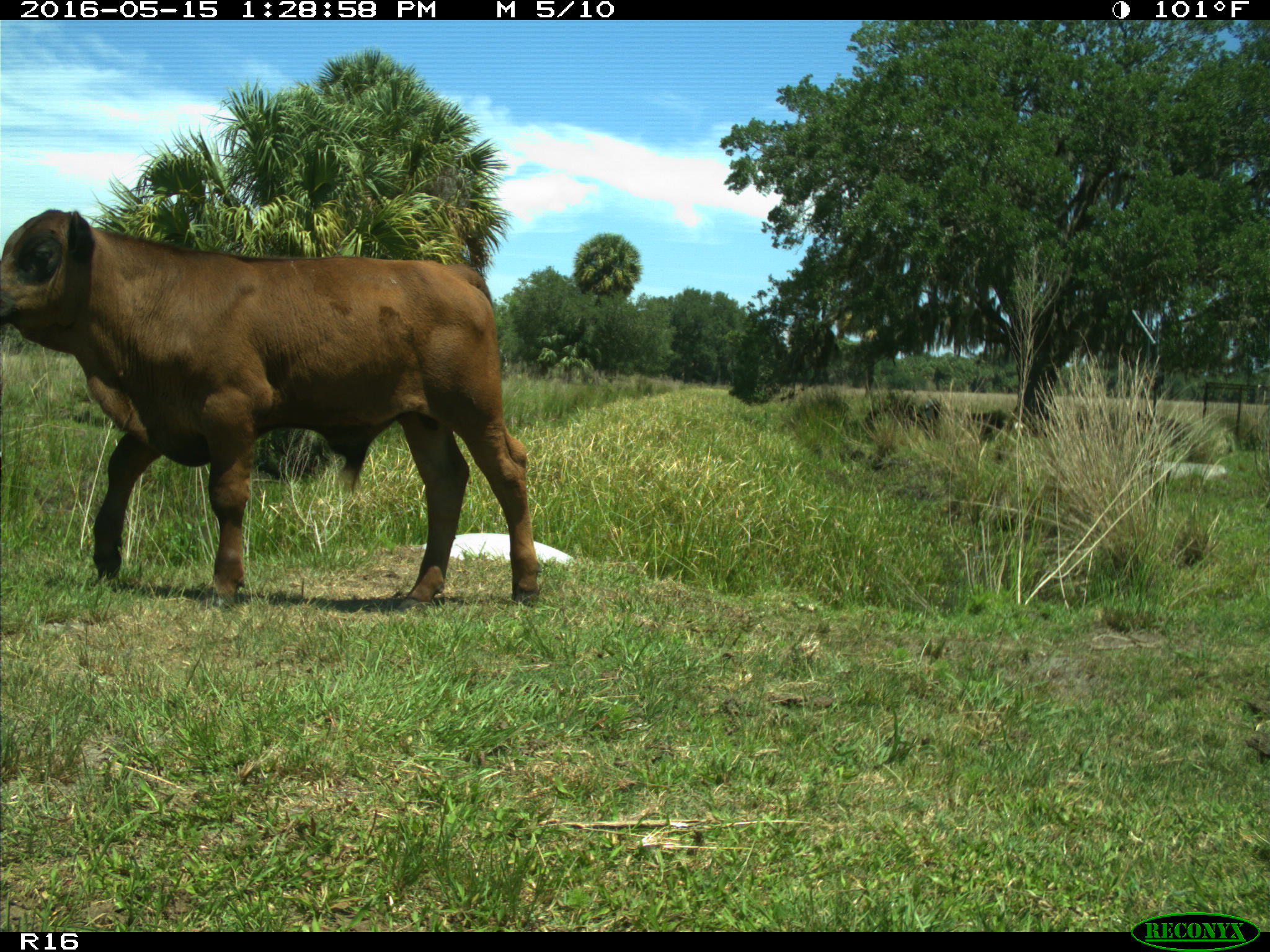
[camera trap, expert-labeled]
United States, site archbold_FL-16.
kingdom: Animalia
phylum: Chordata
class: Mammalia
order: Artiodactyla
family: Bovidae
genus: Bos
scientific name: Bos taurus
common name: domestic cow